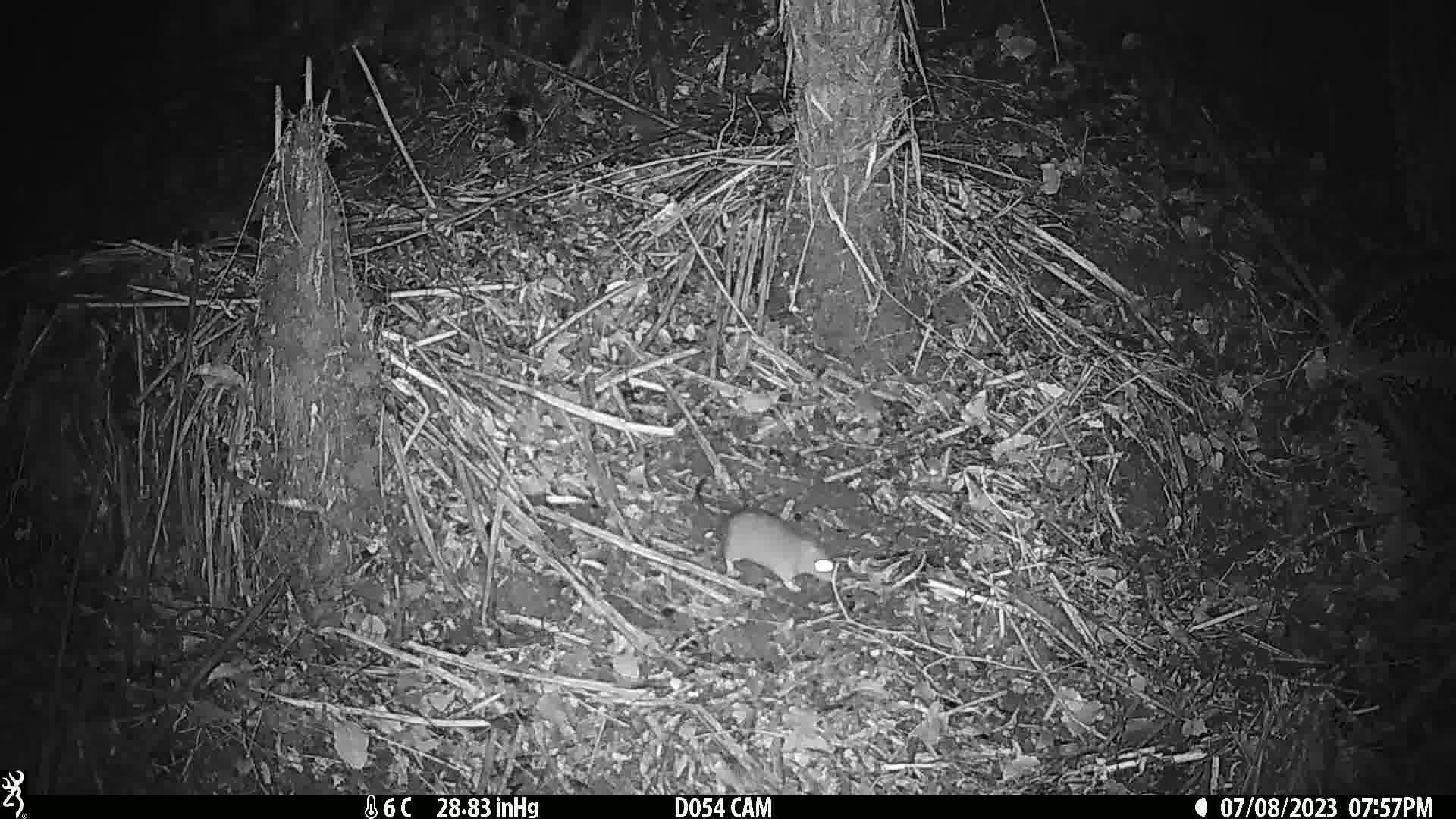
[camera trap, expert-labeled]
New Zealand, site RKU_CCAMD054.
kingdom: Animalia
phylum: Chordata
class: Mammalia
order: Rodentia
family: Muridae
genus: Rattus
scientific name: Rattus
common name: rat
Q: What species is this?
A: Rat (Rattus).